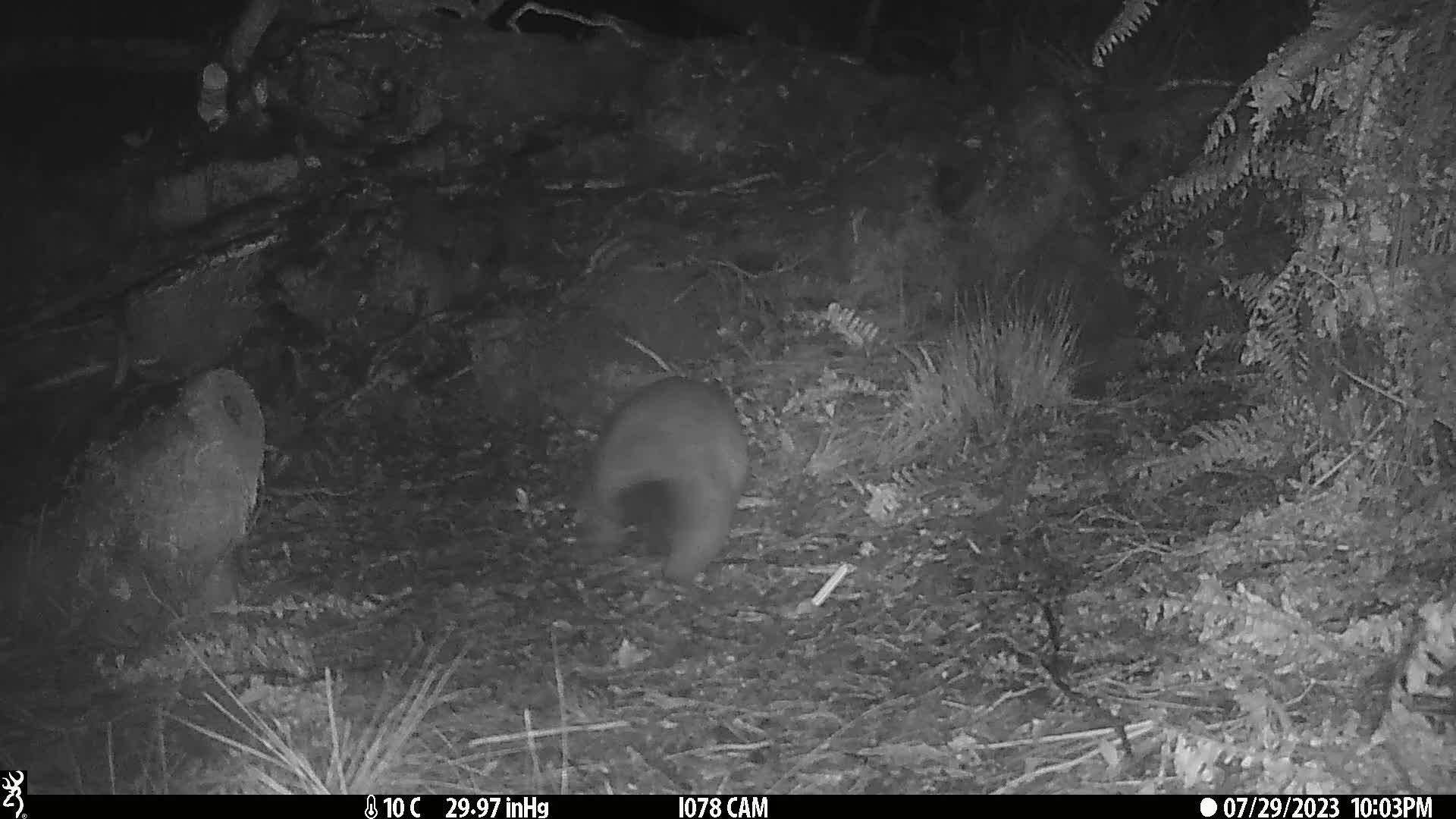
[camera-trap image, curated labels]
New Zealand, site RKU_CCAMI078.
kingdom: Animalia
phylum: Chordata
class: Mammalia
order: Diprotodontia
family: Phalangeridae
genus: Trichosurus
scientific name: Trichosurus vulpecula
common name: common brushtail possum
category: possum